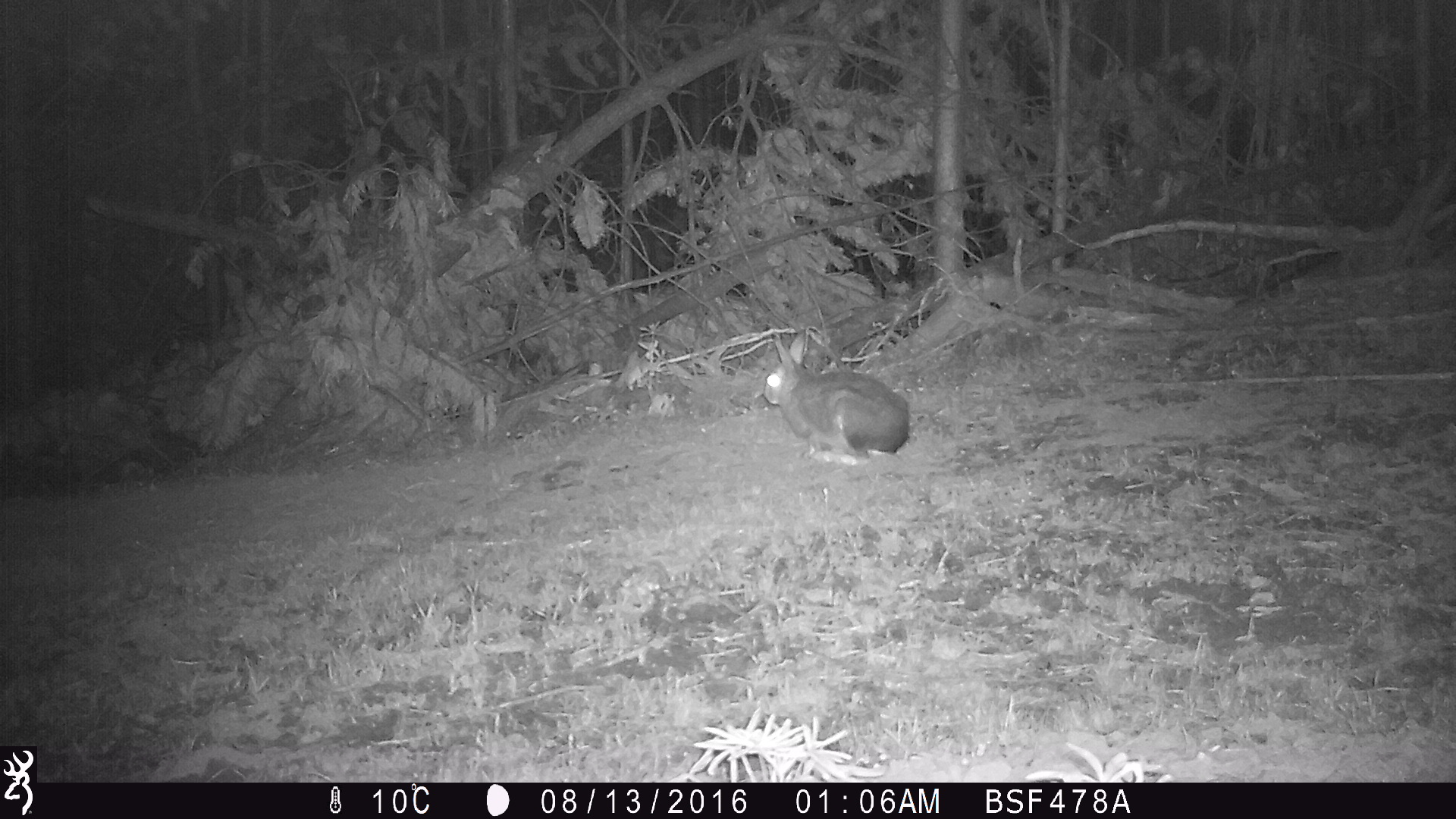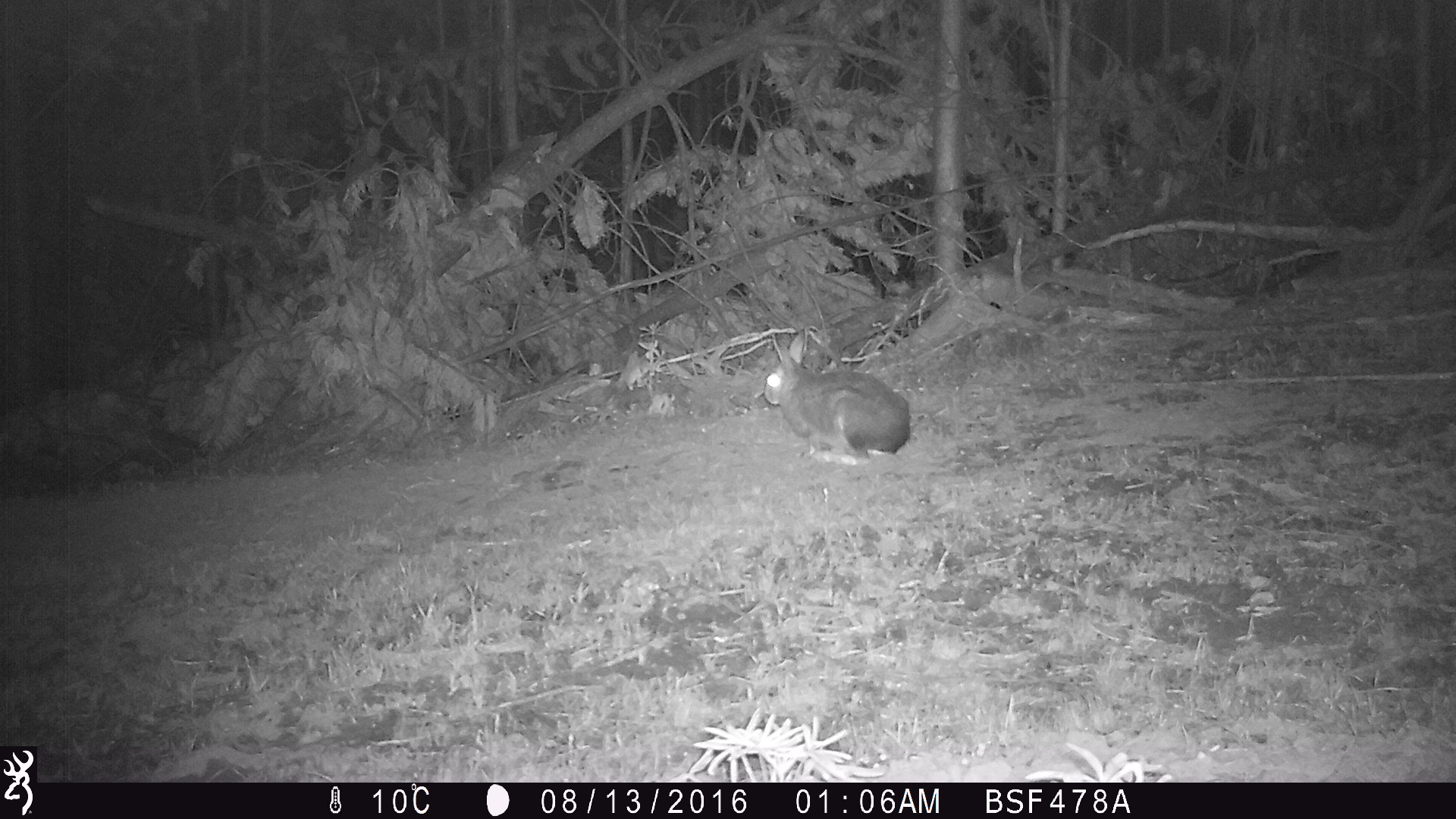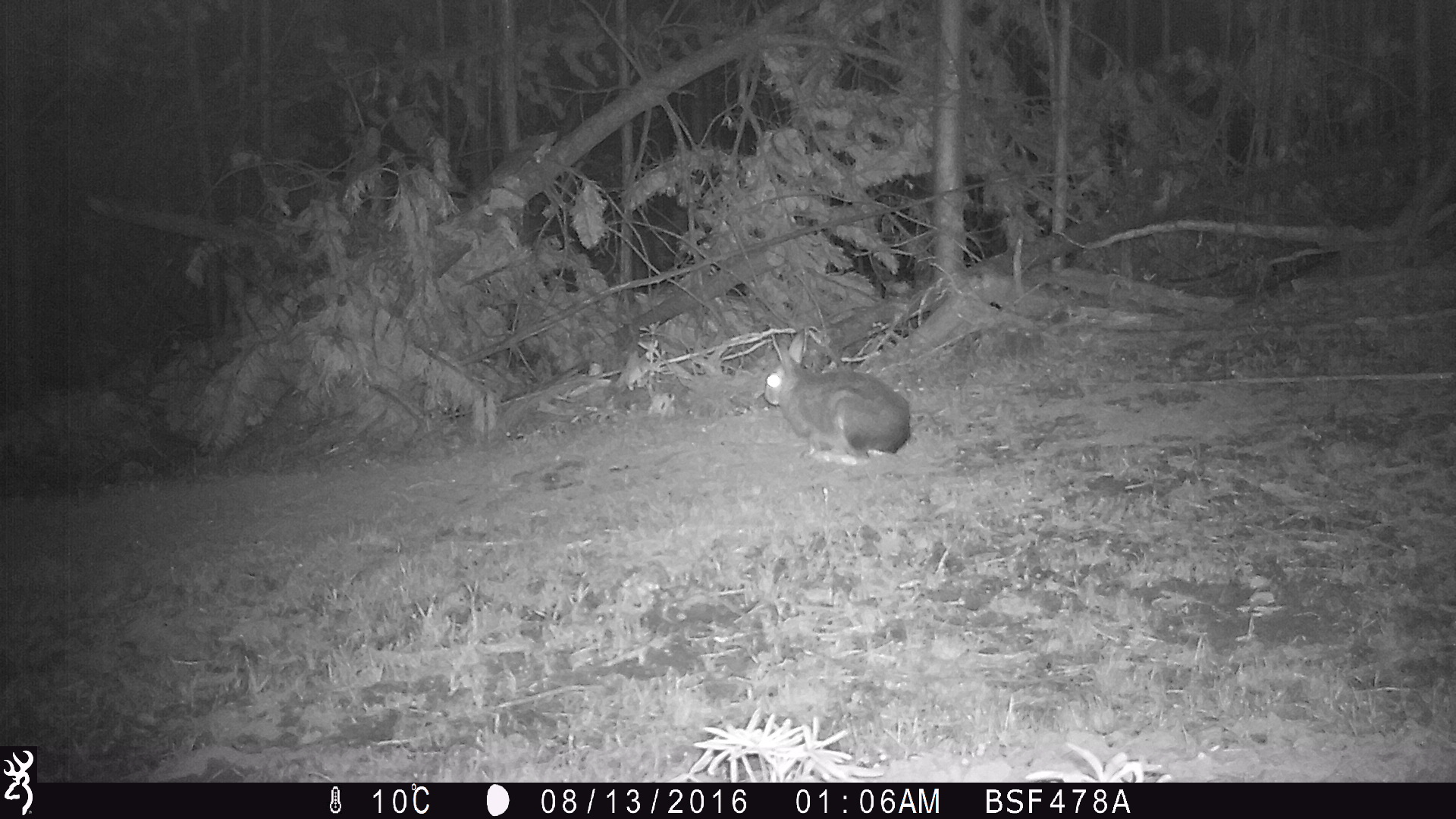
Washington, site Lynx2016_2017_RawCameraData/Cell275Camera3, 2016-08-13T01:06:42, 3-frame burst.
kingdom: Animalia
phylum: Chordata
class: Mammalia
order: Lagomorpha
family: Leporidae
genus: Lepus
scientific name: Lepus americanus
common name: snowshoe hare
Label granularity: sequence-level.